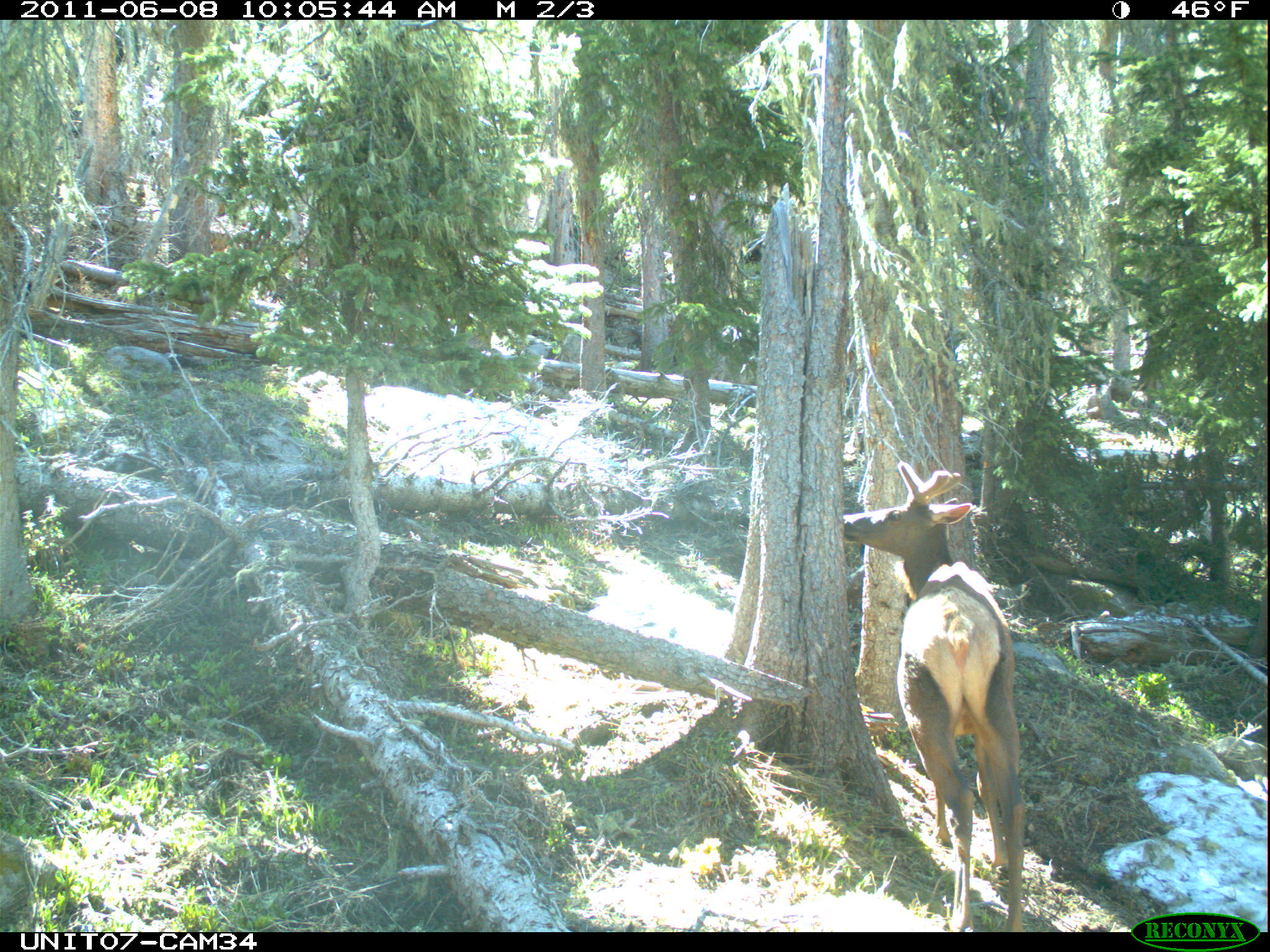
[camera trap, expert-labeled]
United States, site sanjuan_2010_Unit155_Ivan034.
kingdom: Animalia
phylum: Chordata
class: Mammalia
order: Artiodactyla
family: Cervidae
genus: Cervus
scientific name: Cervus elaphus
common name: red deer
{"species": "Cervus elaphus (red deer)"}